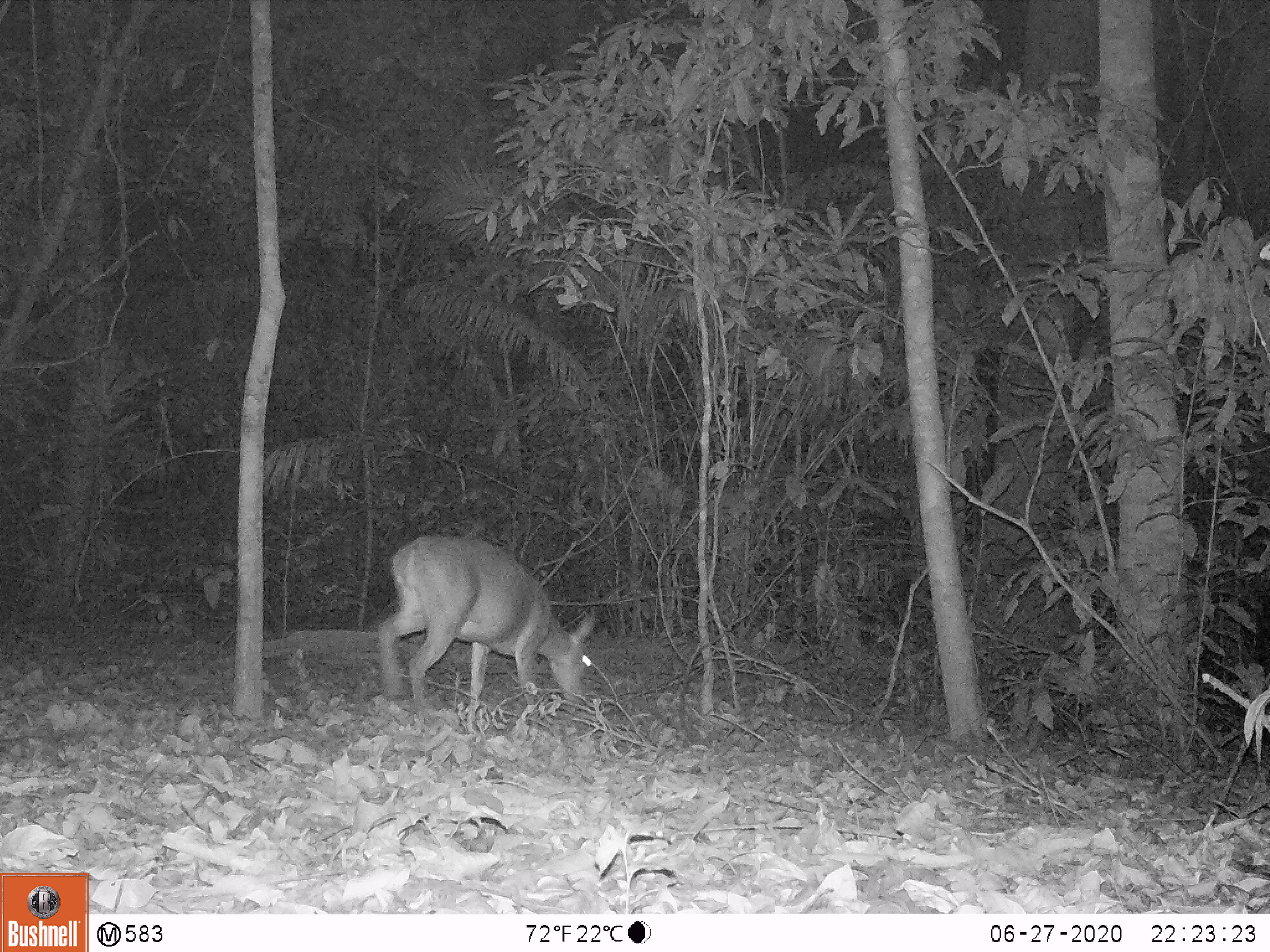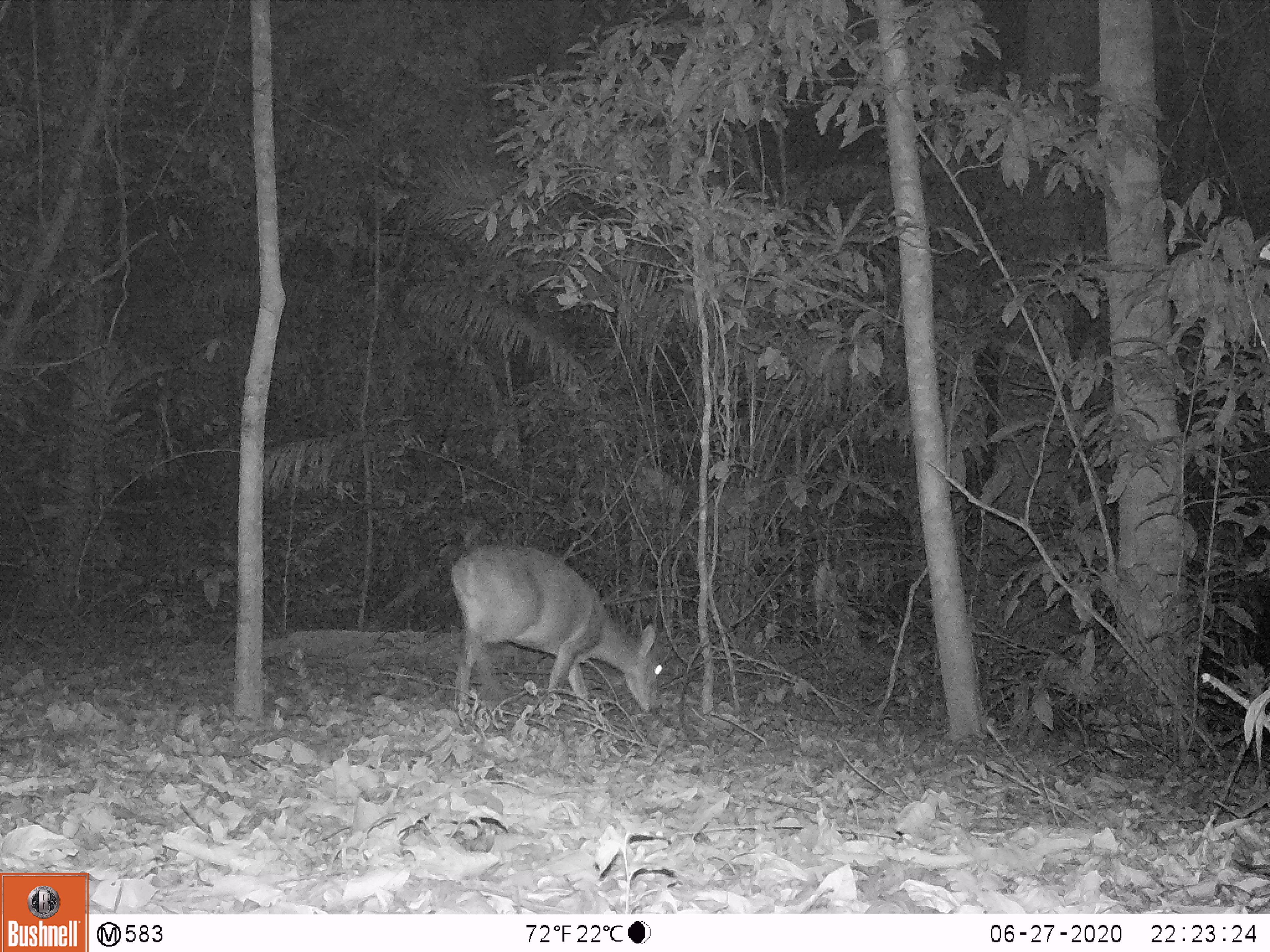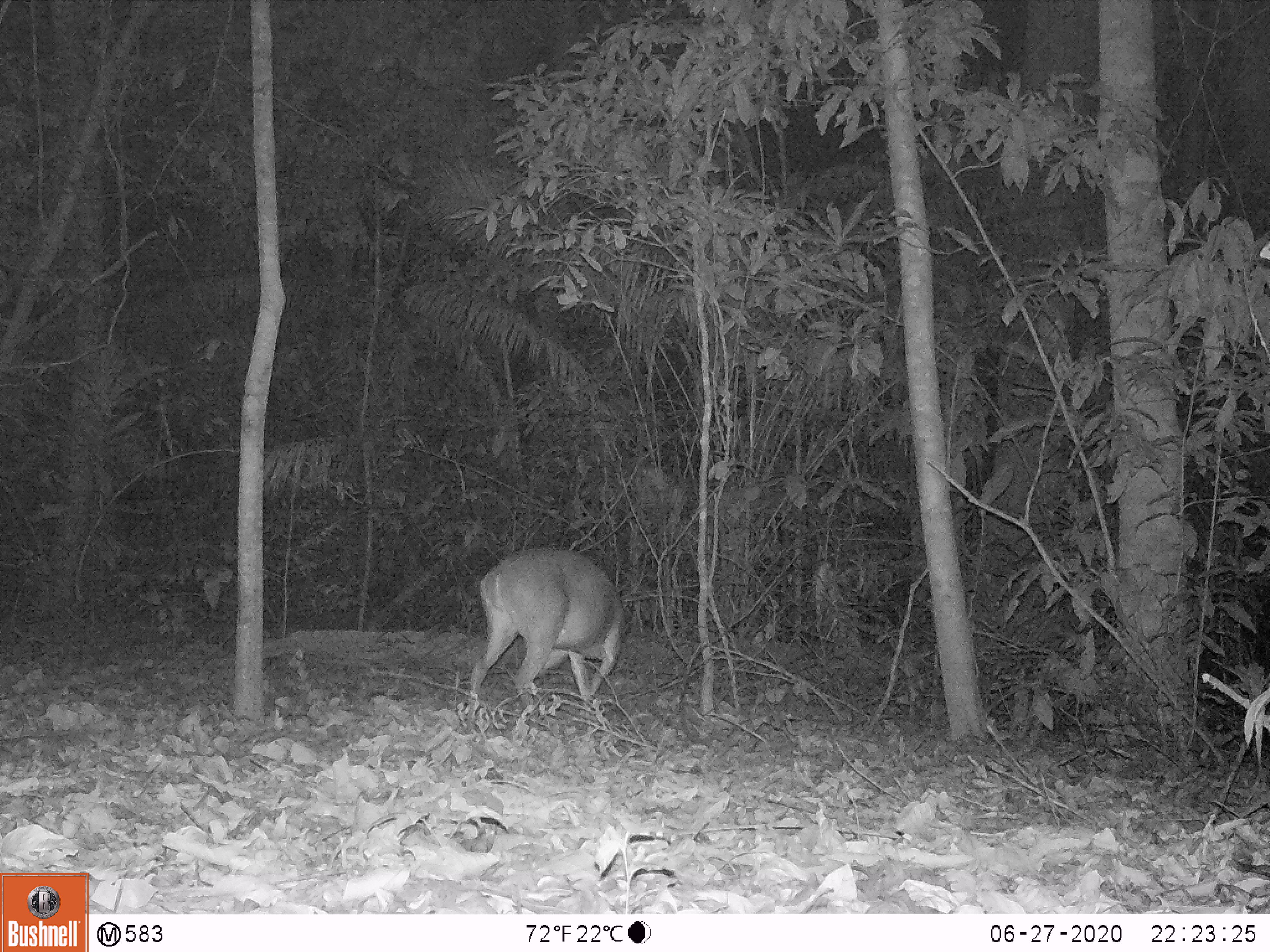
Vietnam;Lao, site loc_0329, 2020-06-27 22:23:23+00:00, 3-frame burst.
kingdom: Animalia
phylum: Chordata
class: Mammalia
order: Artiodactyla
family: Cervidae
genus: Muntiacus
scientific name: Muntiacus vuquangensis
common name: large-antlered muntjac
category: large antlered muntjac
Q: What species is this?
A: Large antlered muntjac (large-antlered muntjac) (Muntiacus vuquangensis).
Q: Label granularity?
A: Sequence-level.